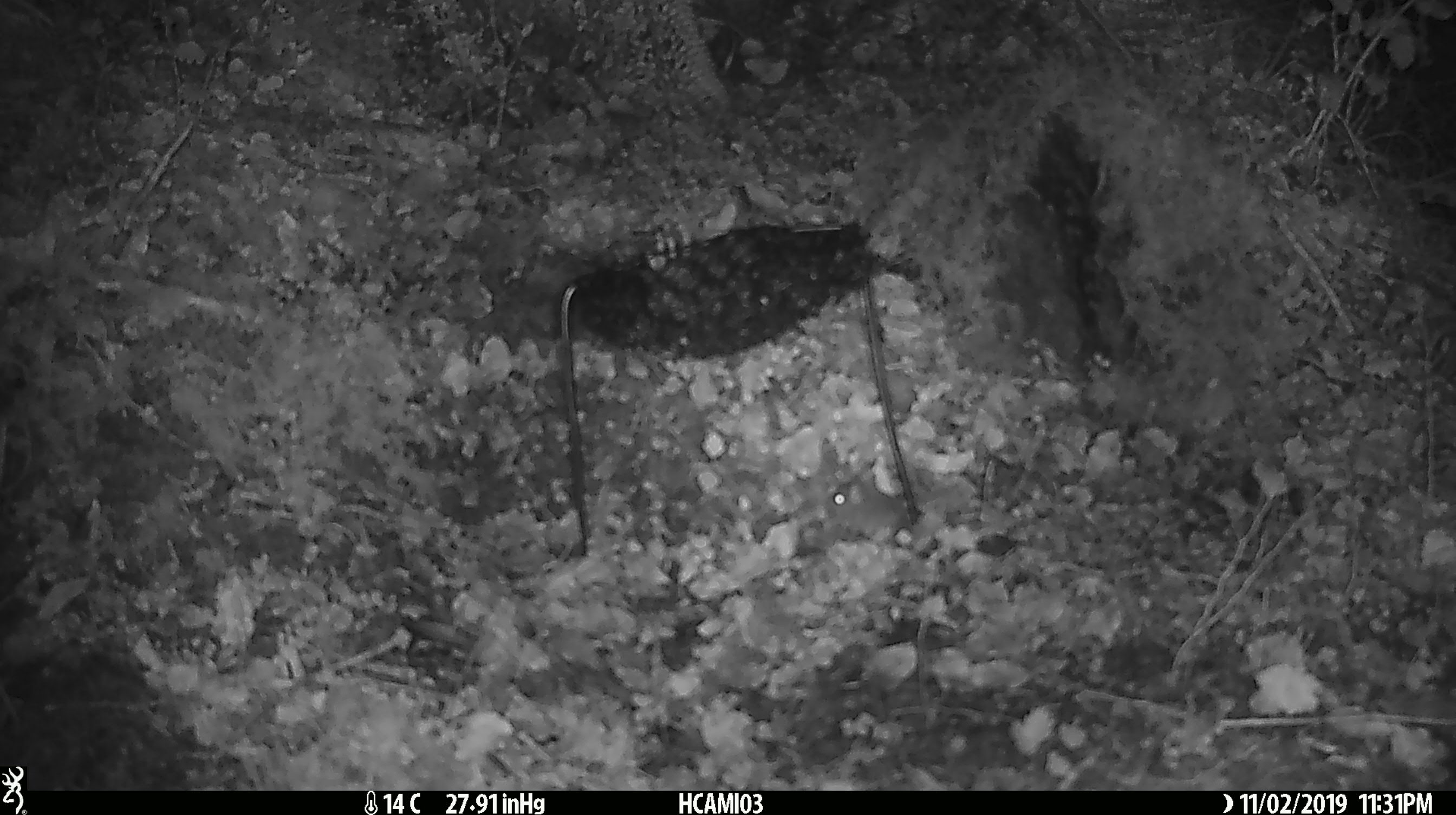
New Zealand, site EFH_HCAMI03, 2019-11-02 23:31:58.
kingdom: Animalia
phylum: Chordata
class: Mammalia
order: Rodentia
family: Muridae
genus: Mus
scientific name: Mus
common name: mouse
Mouse (Mus).